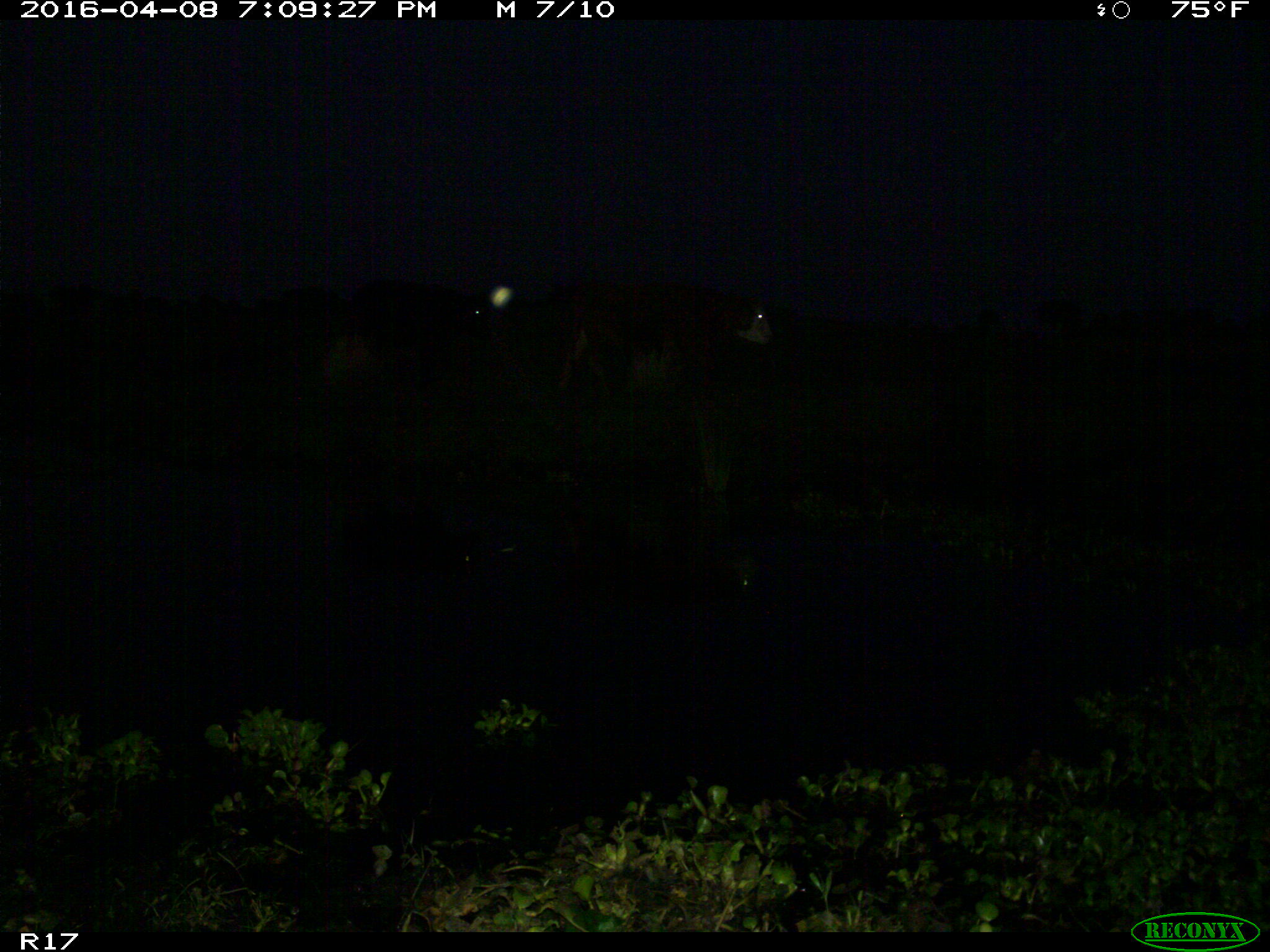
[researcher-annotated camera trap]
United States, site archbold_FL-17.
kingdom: Animalia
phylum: Chordata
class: Mammalia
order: Artiodactyla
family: Bovidae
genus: Bos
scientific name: Bos taurus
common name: domestic cow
Bos taurus (domestic cow).